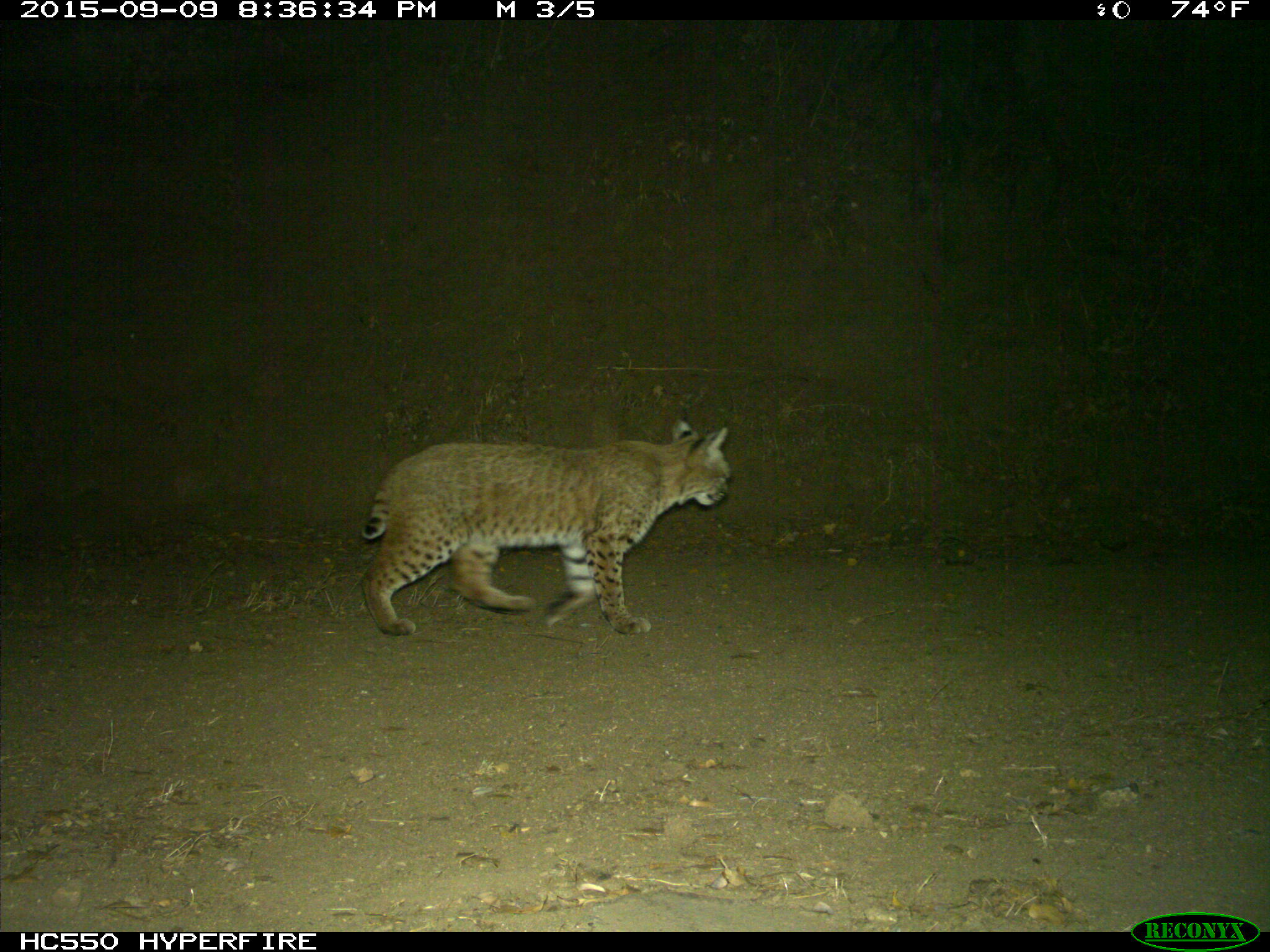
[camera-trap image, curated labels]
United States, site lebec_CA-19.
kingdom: Animalia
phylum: Chordata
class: Mammalia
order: Carnivora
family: Felidae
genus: Lynx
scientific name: Lynx rufus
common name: bobcat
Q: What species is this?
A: Lynx rufus (bobcat).